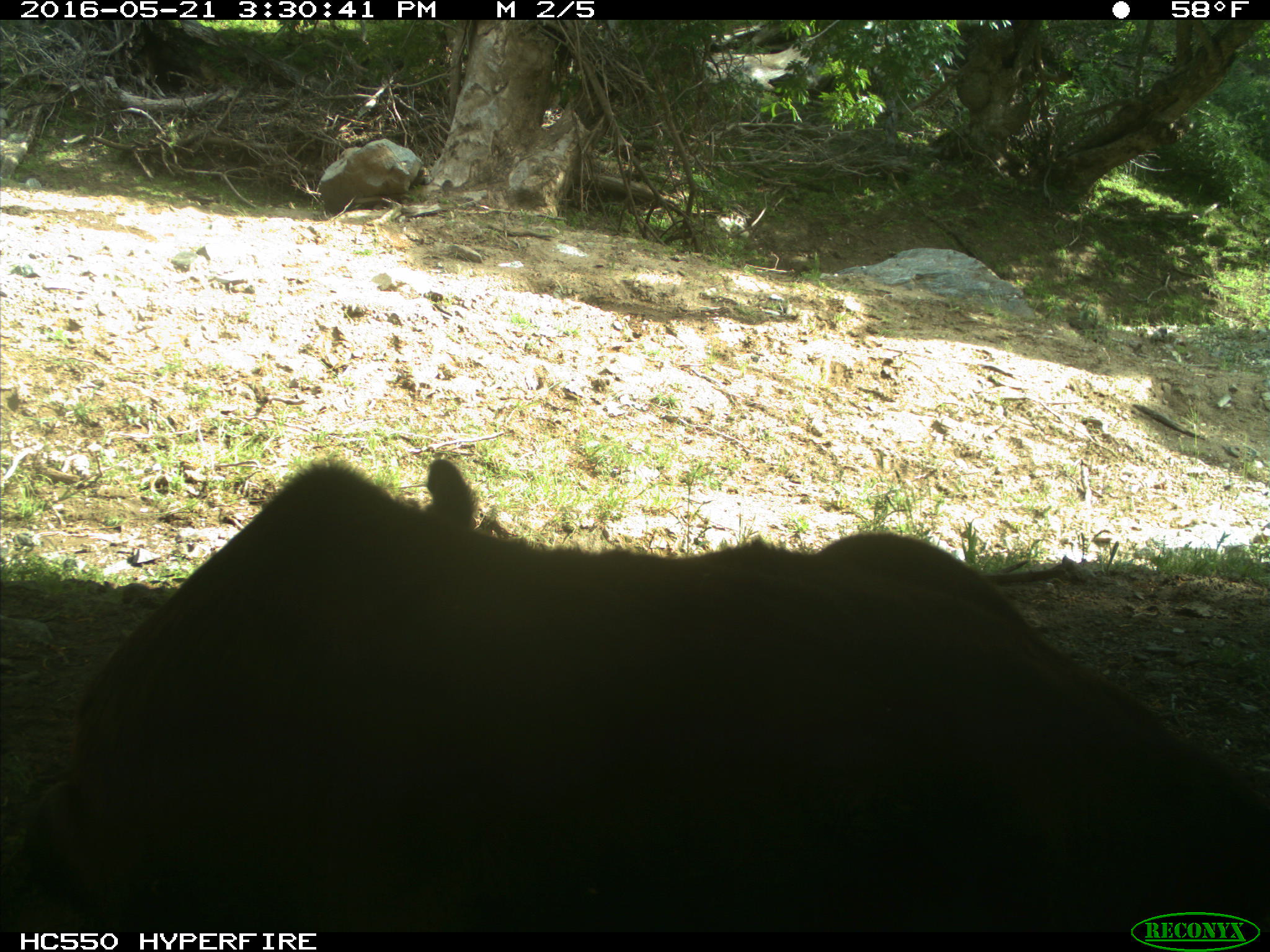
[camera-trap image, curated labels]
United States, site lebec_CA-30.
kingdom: Animalia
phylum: Chordata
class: Mammalia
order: Artiodactyla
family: Bovidae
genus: Bos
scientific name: Bos taurus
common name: domestic cow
Bos taurus (domestic cow).